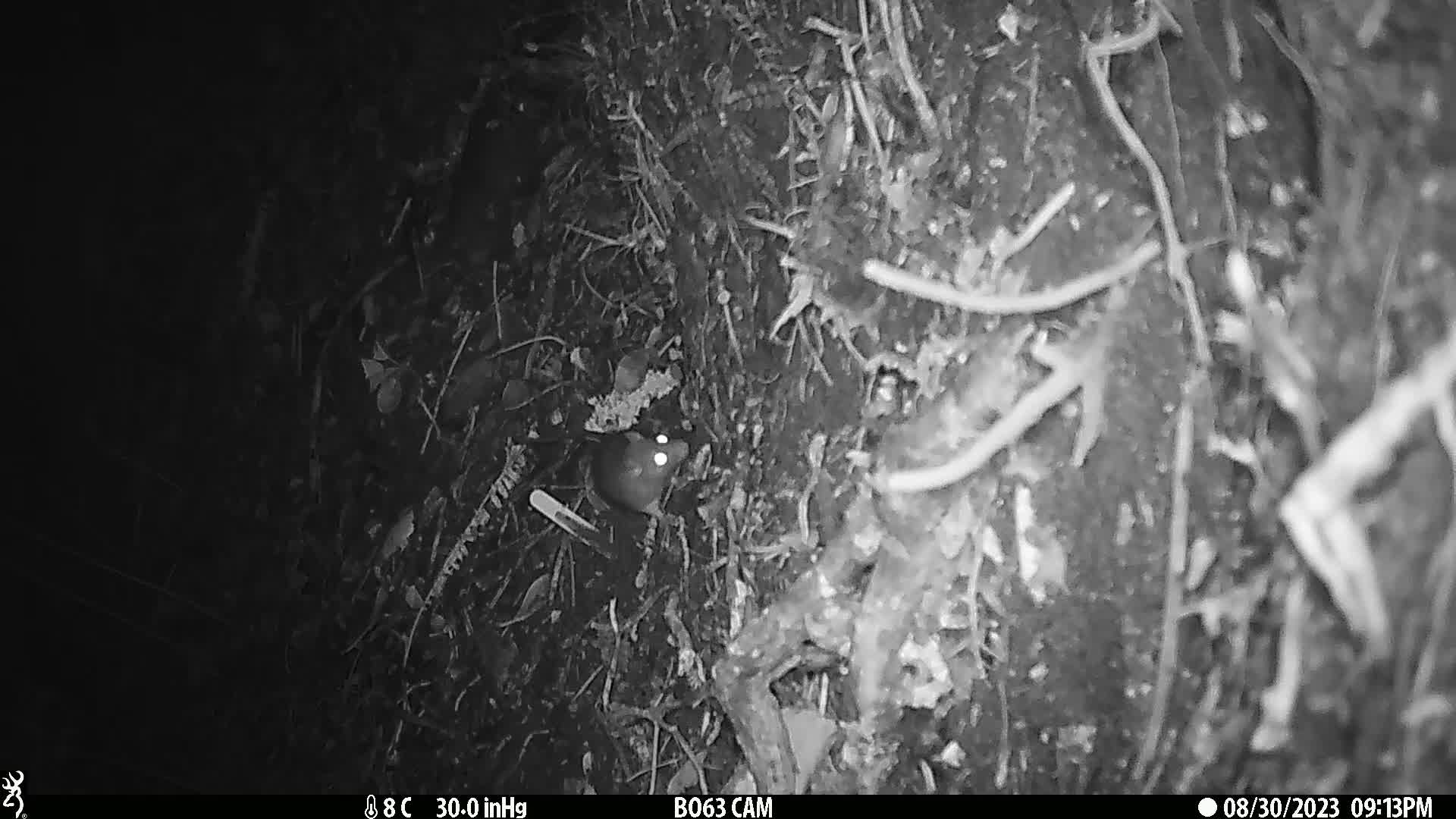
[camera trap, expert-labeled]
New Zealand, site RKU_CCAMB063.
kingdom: Animalia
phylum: Chordata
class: Mammalia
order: Rodentia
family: Muridae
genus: Rattus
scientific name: Rattus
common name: rat